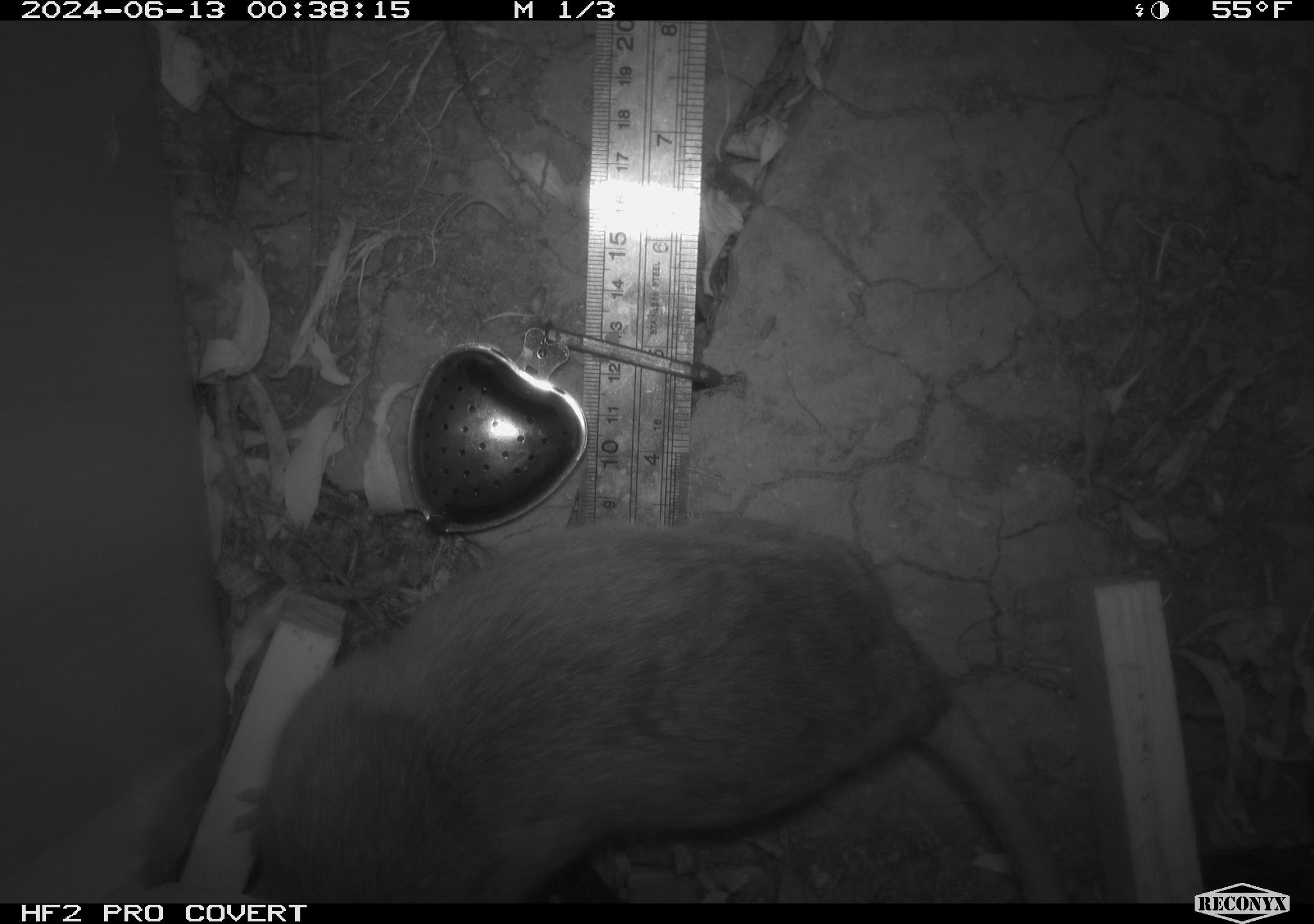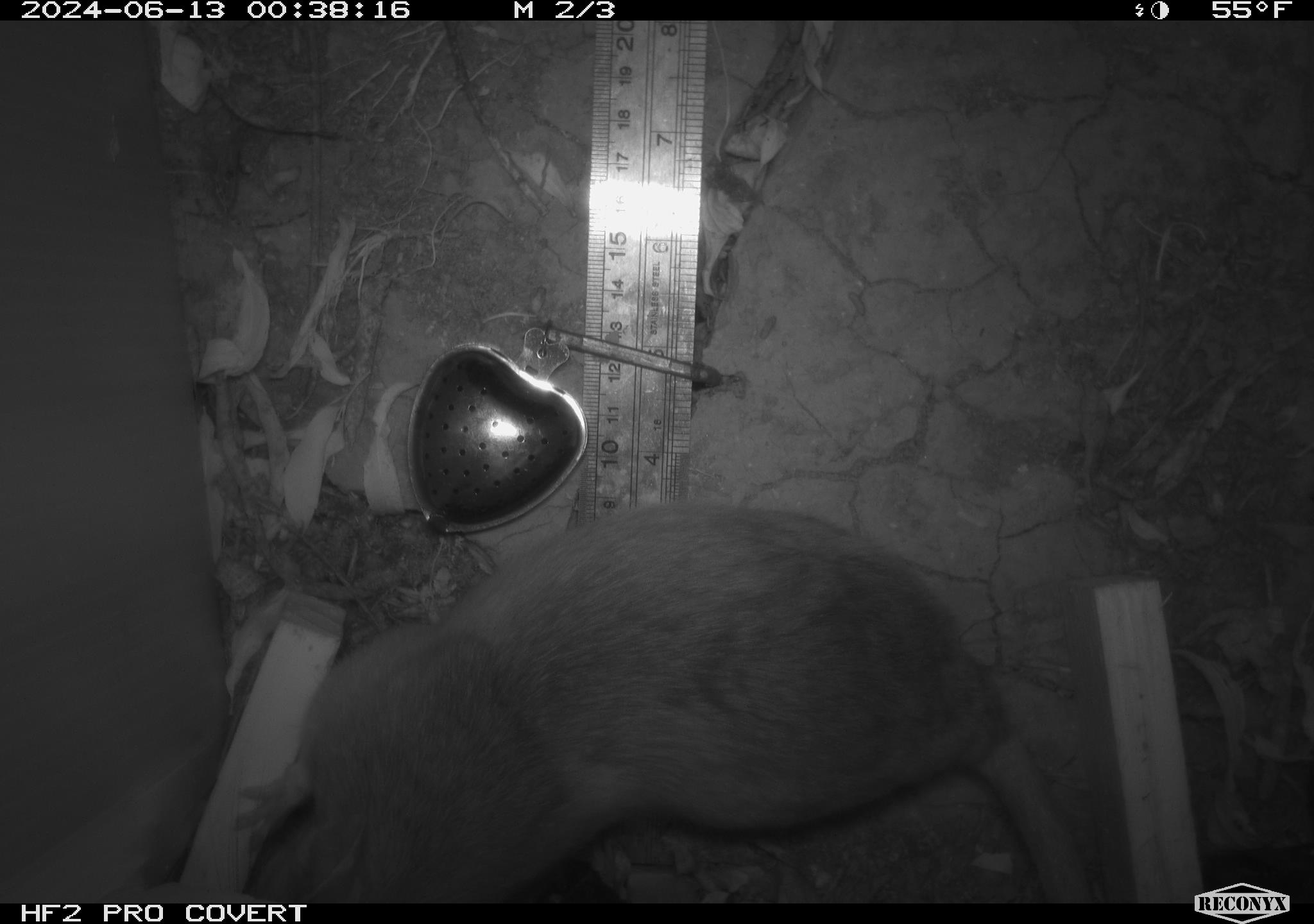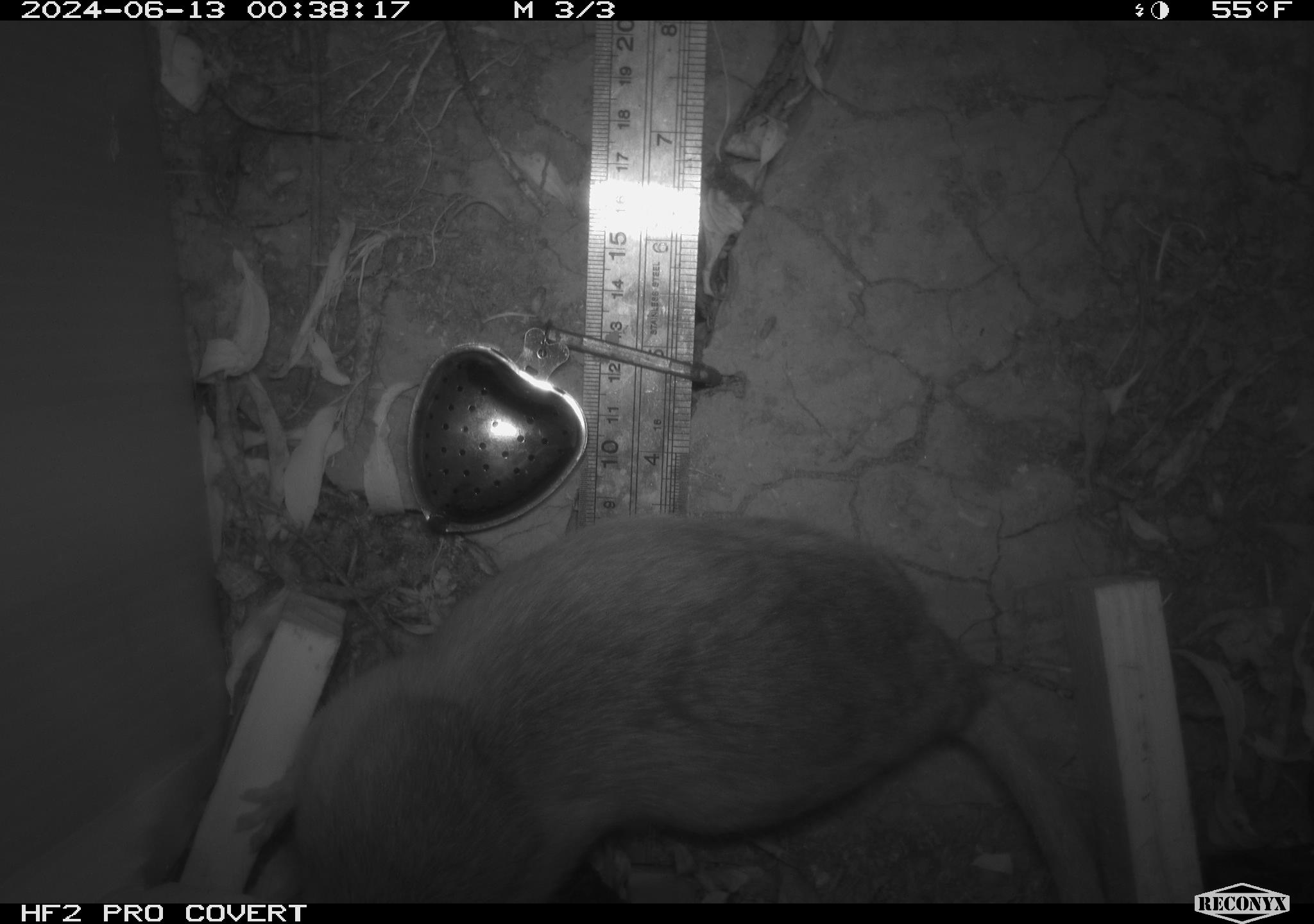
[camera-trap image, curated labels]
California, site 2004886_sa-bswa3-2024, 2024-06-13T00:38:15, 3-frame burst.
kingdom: Animalia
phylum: Chordata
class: Mammalia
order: Rodentia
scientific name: Rodentia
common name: woodrat or rat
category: woodrat or rat species